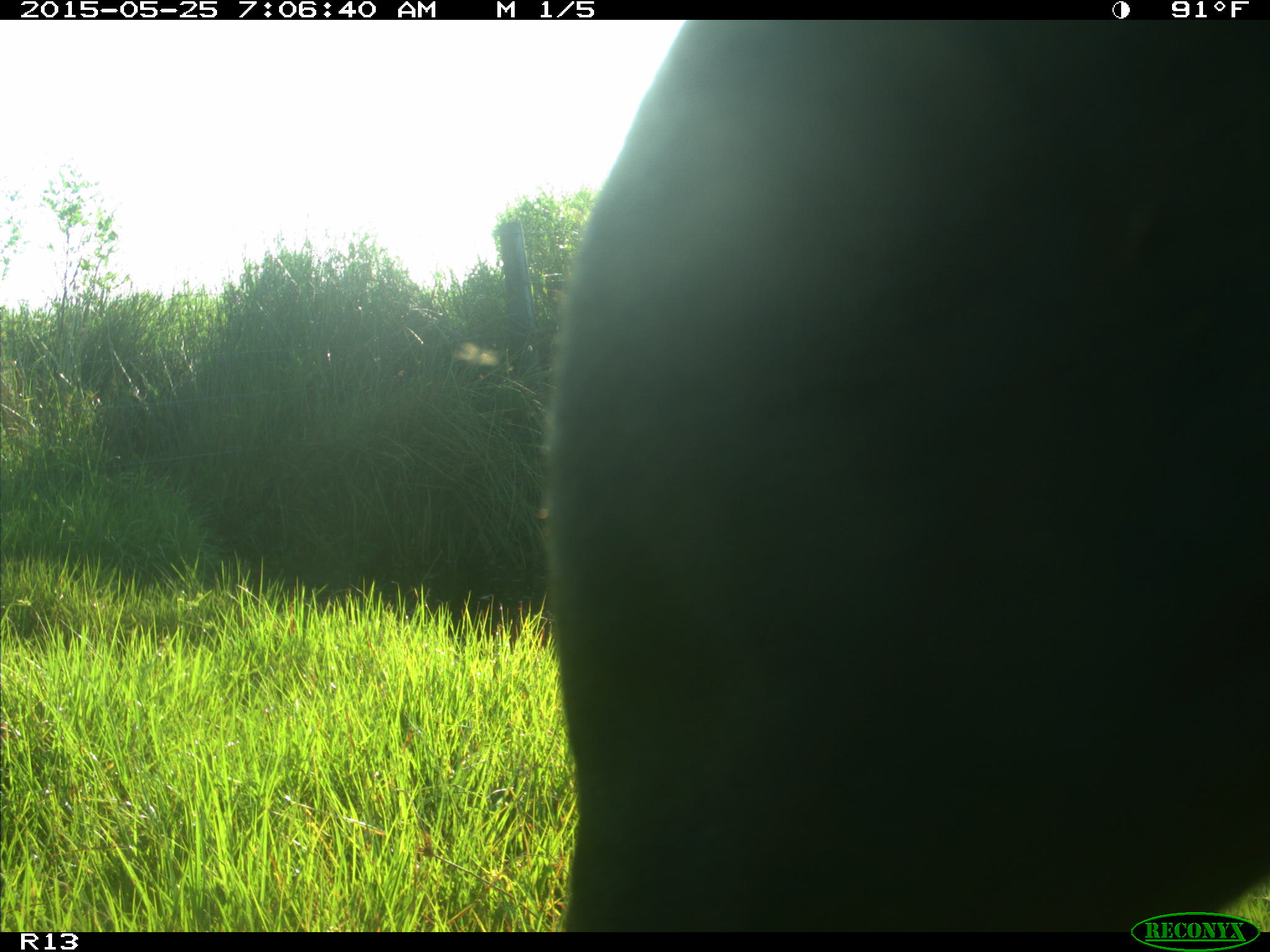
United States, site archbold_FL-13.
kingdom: Animalia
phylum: Chordata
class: Mammalia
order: Artiodactyla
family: Bovidae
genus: Bos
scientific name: Bos taurus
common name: domestic cow